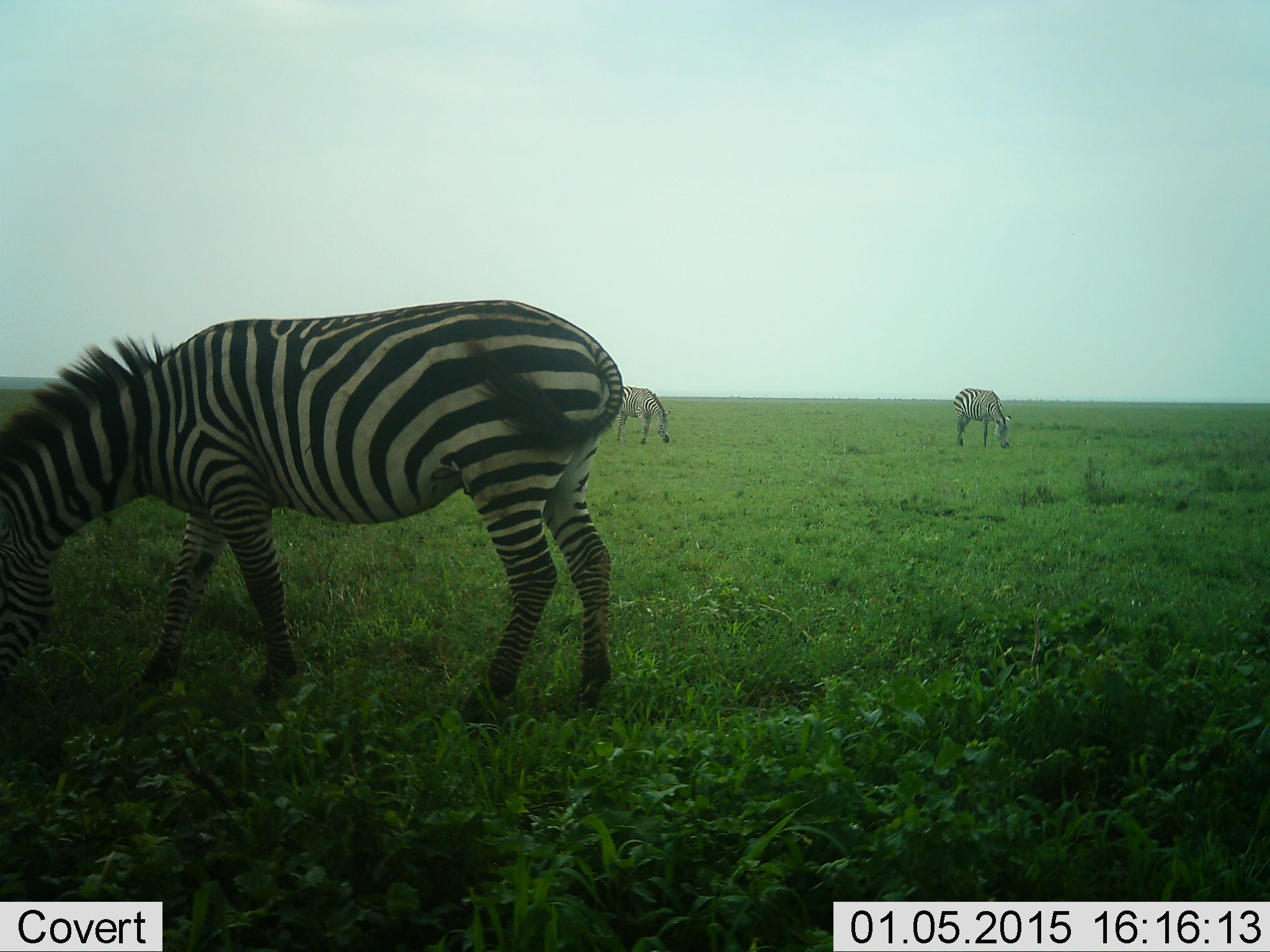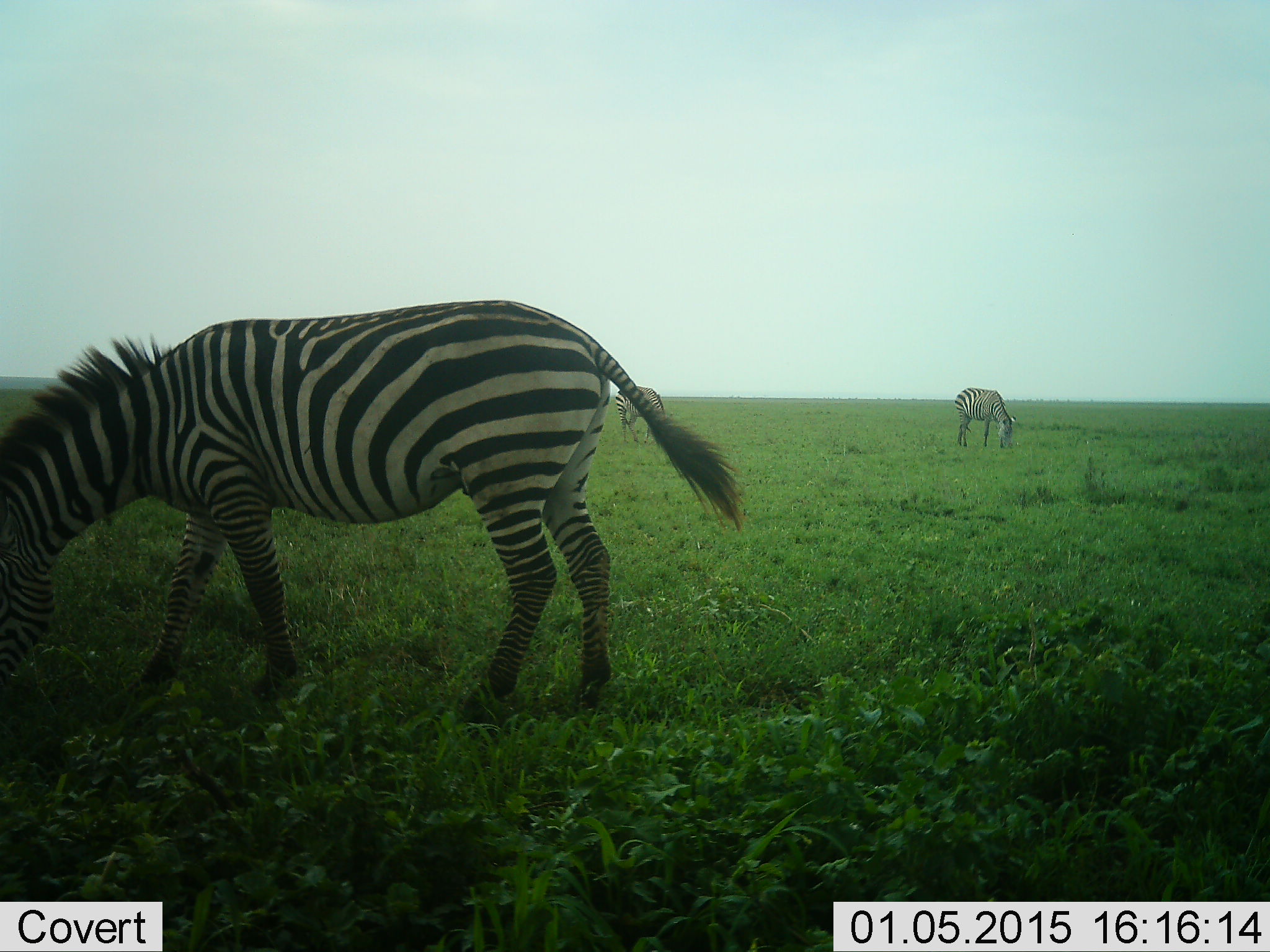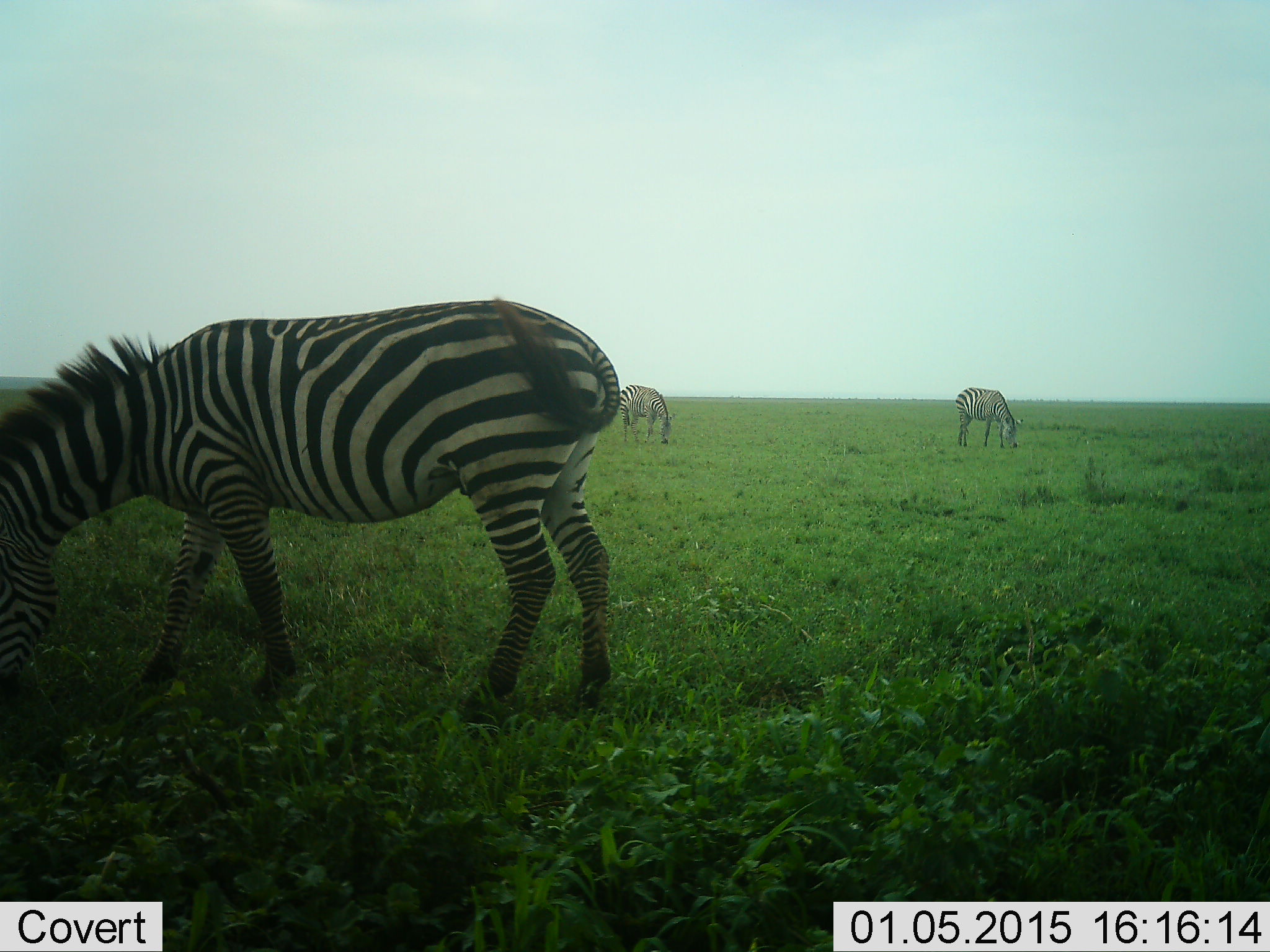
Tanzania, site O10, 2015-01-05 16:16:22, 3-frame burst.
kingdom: Animalia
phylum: Chordata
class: Mammalia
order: Perissodactyla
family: Equidae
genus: Equus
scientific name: Equus quagga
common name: plains zebra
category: zebra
Zebra (plains zebra) (Equus quagga), count 3. Behavior (volunteer vote fractions): standing 20%, resting 0%, moving 0%, interacting 0%. Young present (vote fraction): 0%. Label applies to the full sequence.